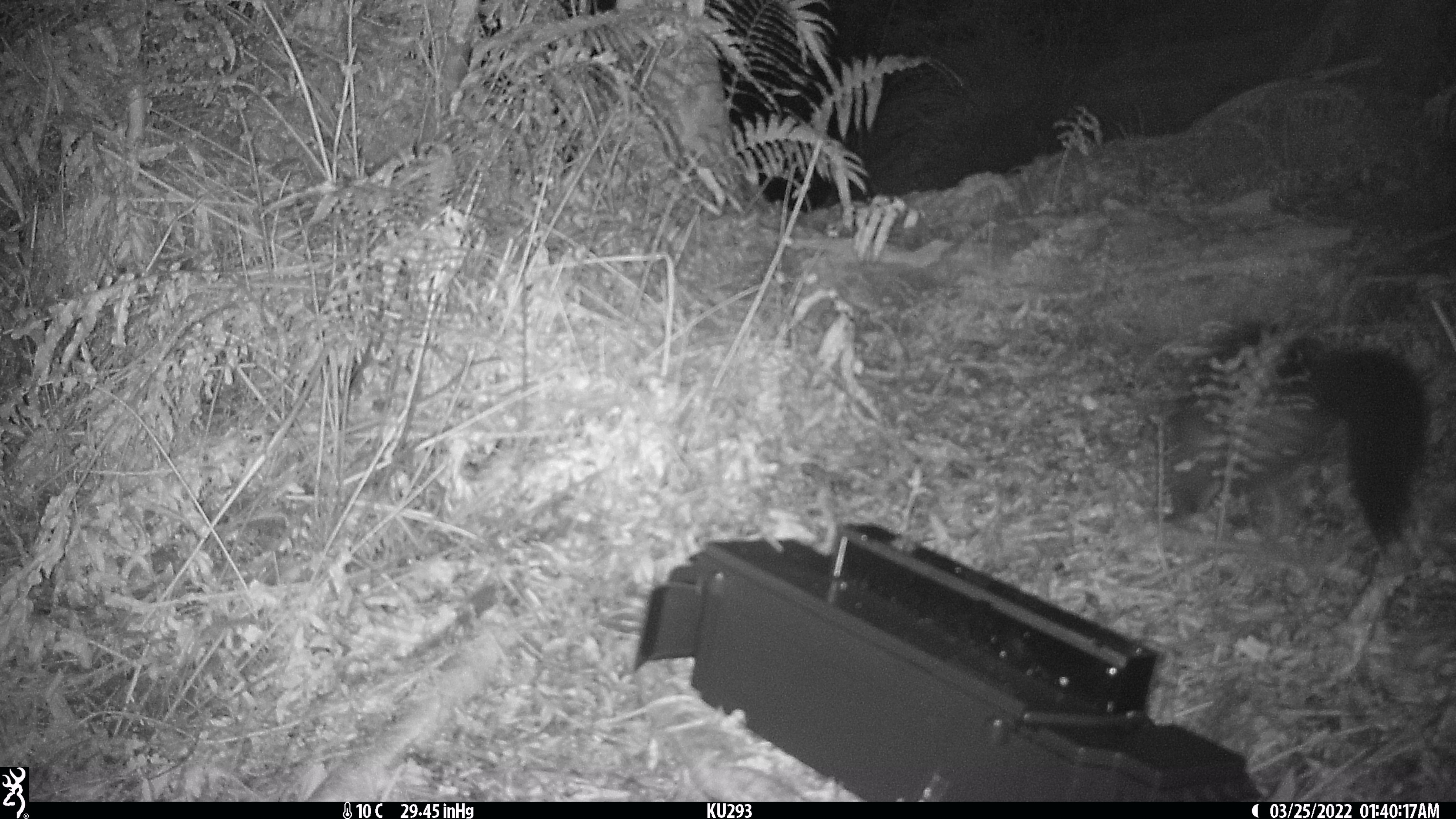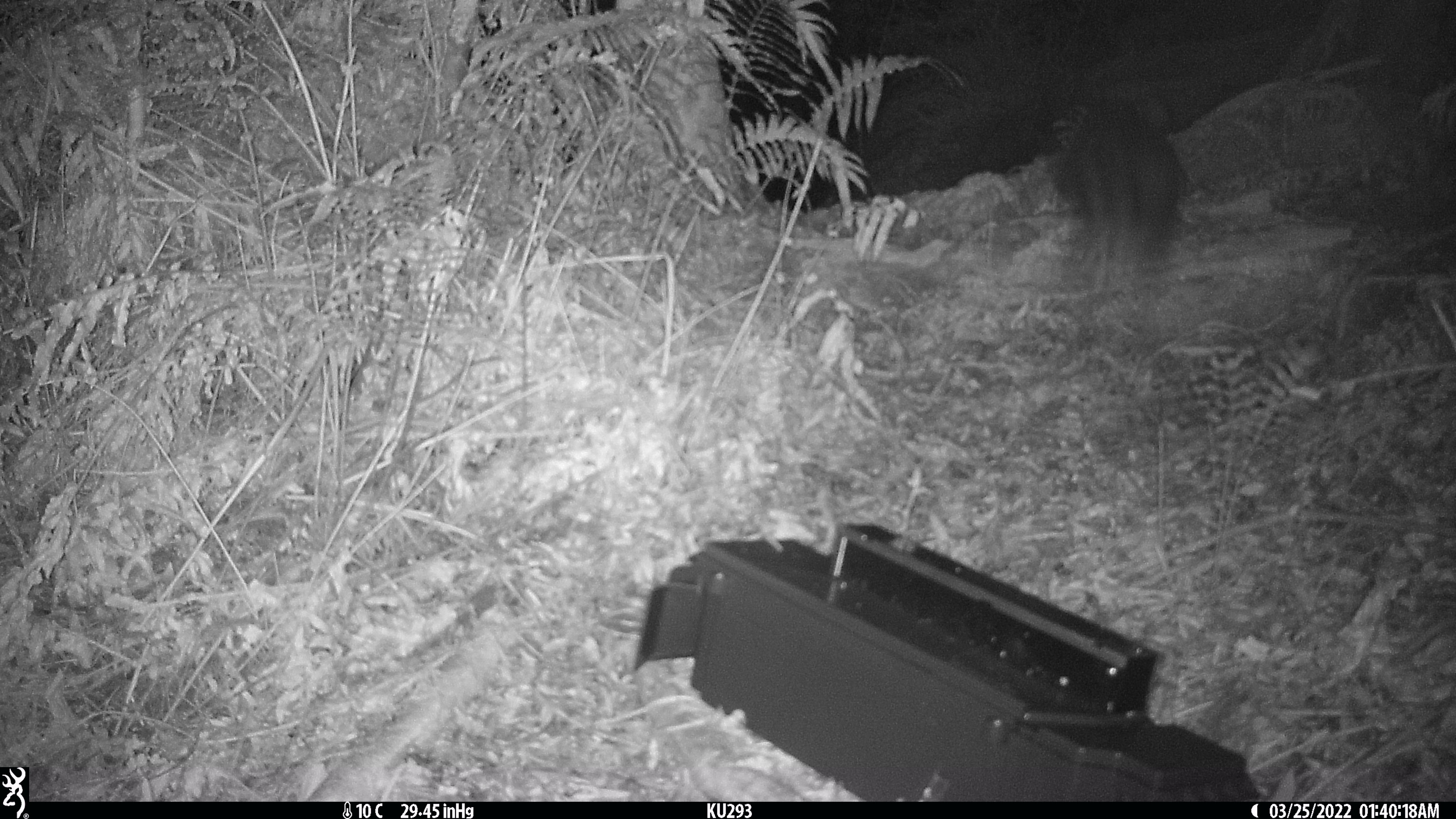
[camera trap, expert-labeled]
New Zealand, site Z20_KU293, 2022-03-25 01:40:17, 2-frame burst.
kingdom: Animalia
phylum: Chordata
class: Mammalia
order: Diprotodontia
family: Phalangeridae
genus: Trichosurus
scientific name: Trichosurus vulpecula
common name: common brushtail possum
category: possum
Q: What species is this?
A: Possum (common brushtail possum) (Trichosurus vulpecula).